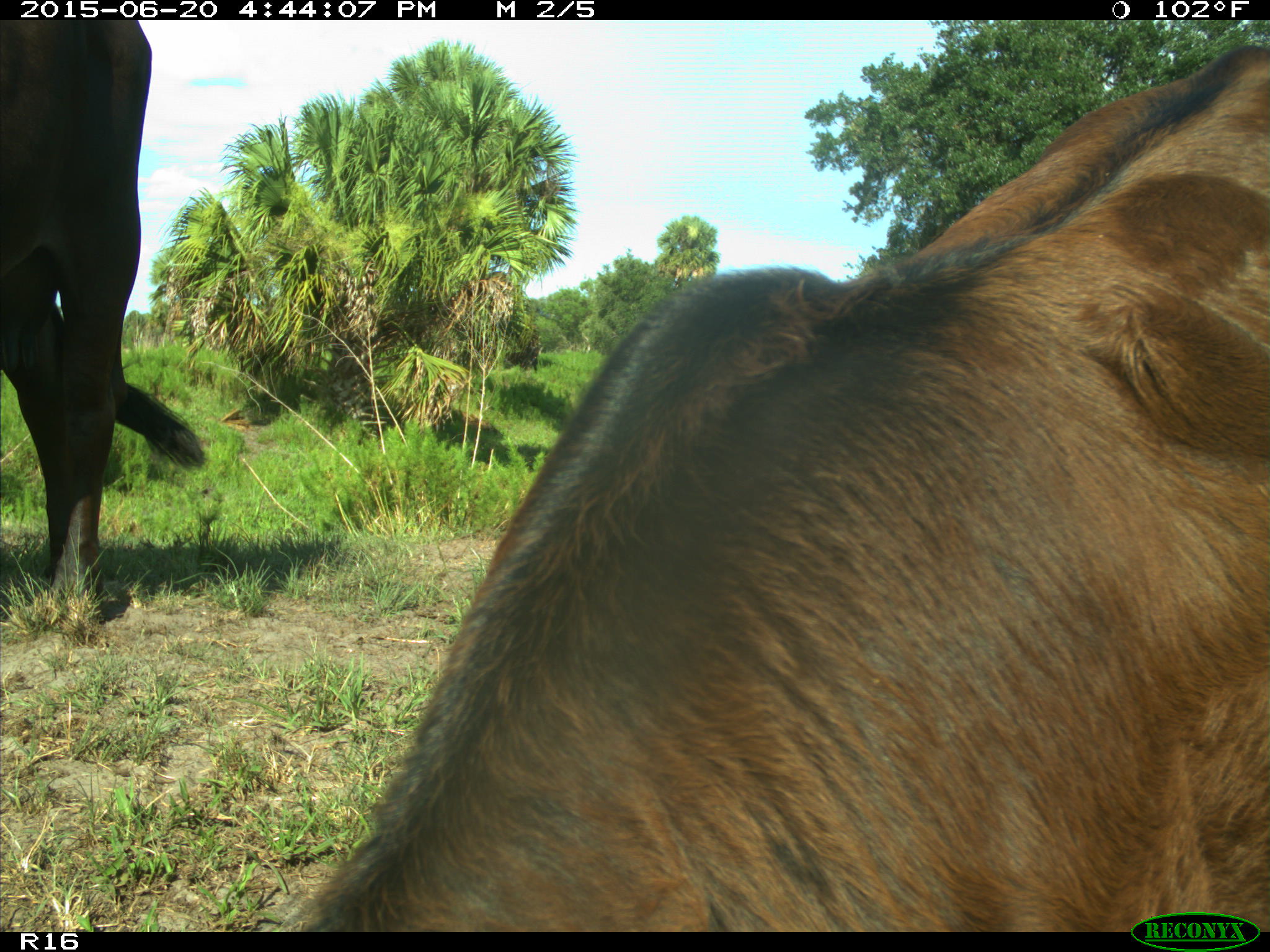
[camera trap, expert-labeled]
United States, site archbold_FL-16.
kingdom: Animalia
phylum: Chordata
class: Mammalia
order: Artiodactyla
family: Bovidae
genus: Bos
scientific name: Bos taurus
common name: domestic cow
Bos taurus (domestic cow).